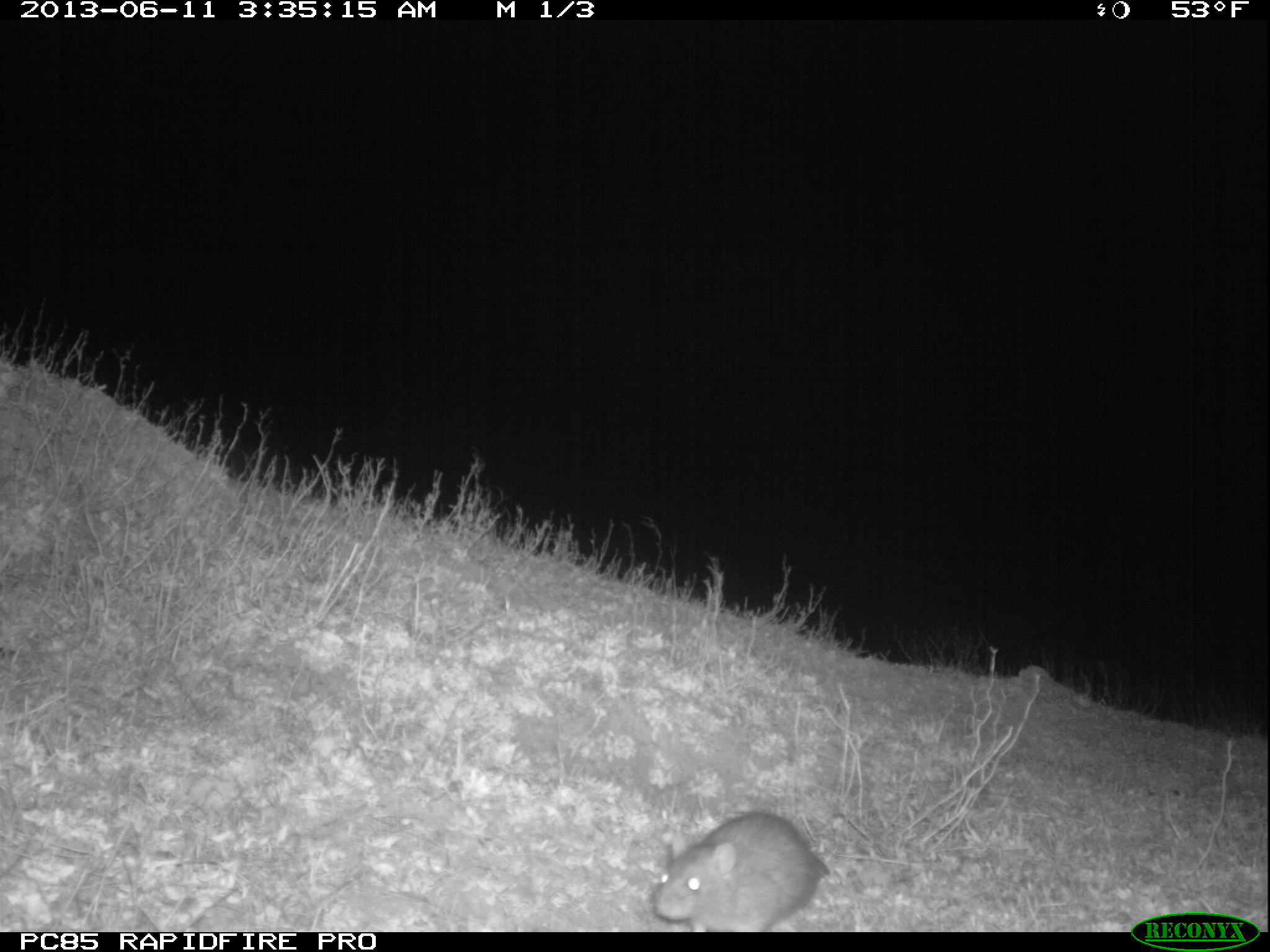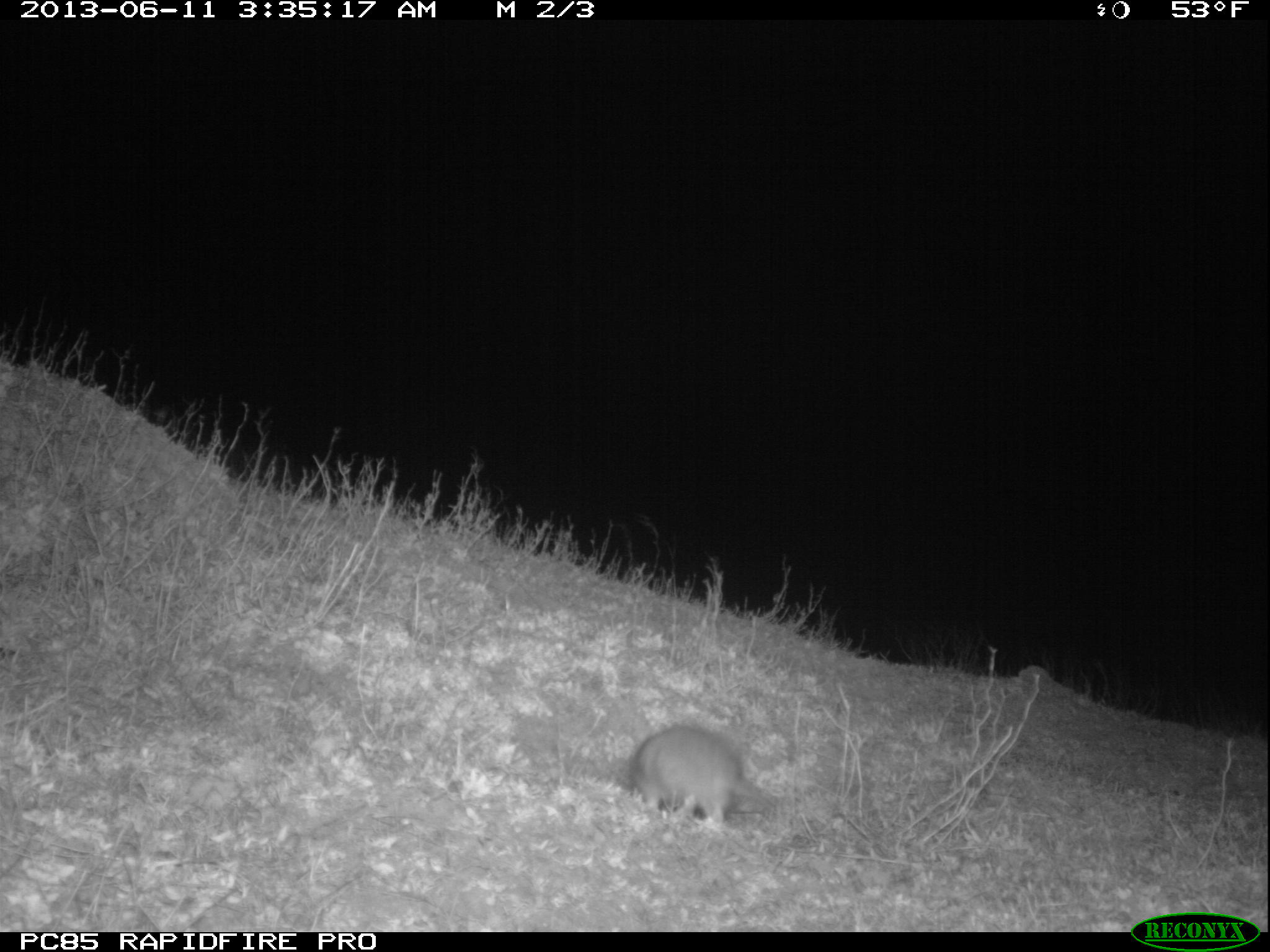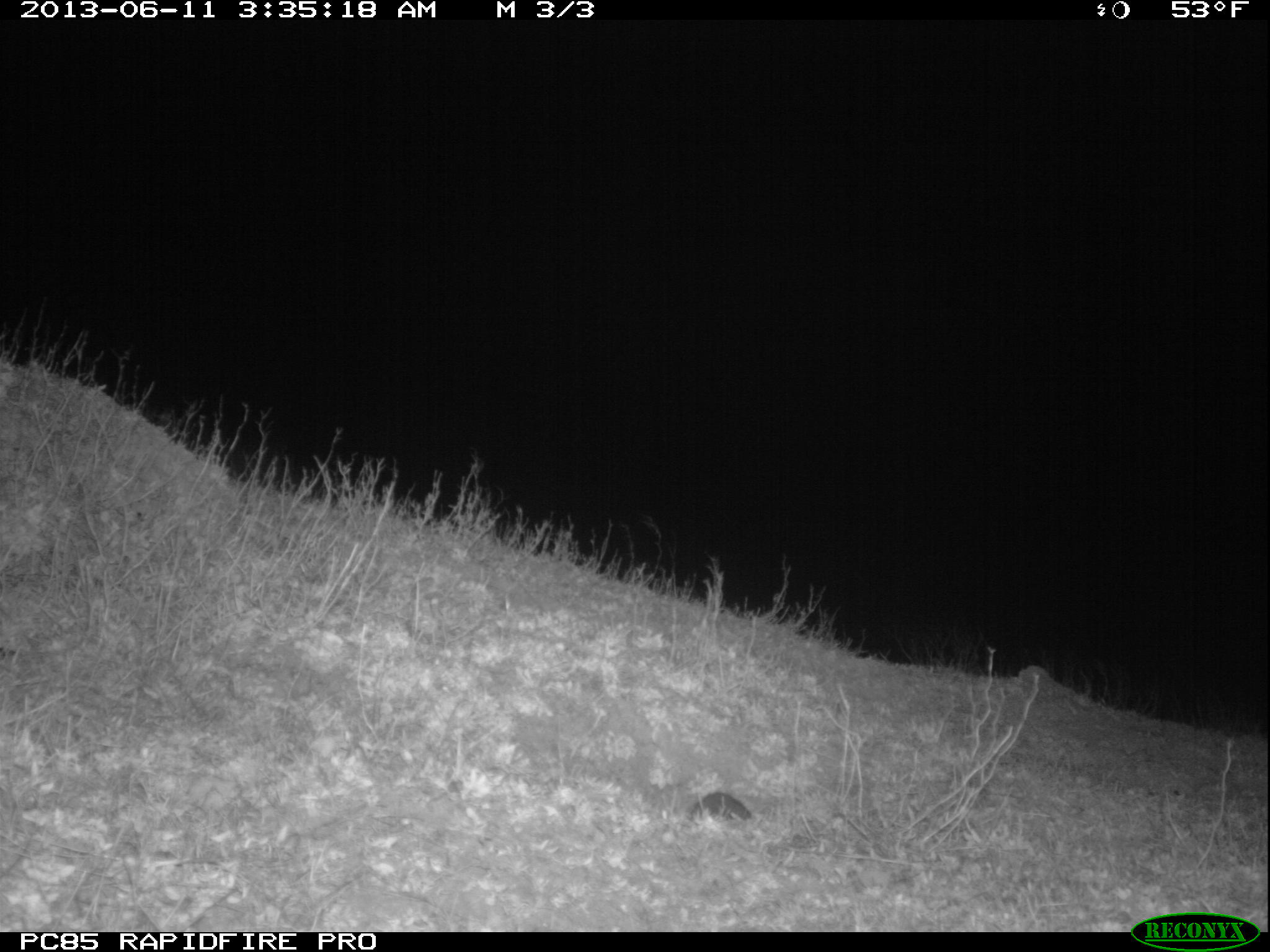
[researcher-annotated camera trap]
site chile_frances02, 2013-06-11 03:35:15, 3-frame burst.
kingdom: Animalia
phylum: Chordata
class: Mammalia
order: Rodentia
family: Muridae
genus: Rattus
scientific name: Rattus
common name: rat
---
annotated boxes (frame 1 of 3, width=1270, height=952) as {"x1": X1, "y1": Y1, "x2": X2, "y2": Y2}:
rat: {"x1": 649, "y1": 811, "x2": 827, "y2": 930}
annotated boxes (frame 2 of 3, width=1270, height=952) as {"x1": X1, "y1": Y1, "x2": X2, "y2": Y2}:
rat: {"x1": 616, "y1": 726, "x2": 786, "y2": 839}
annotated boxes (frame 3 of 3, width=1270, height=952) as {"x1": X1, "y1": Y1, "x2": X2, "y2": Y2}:
unknown: {"x1": 690, "y1": 790, "x2": 759, "y2": 829}